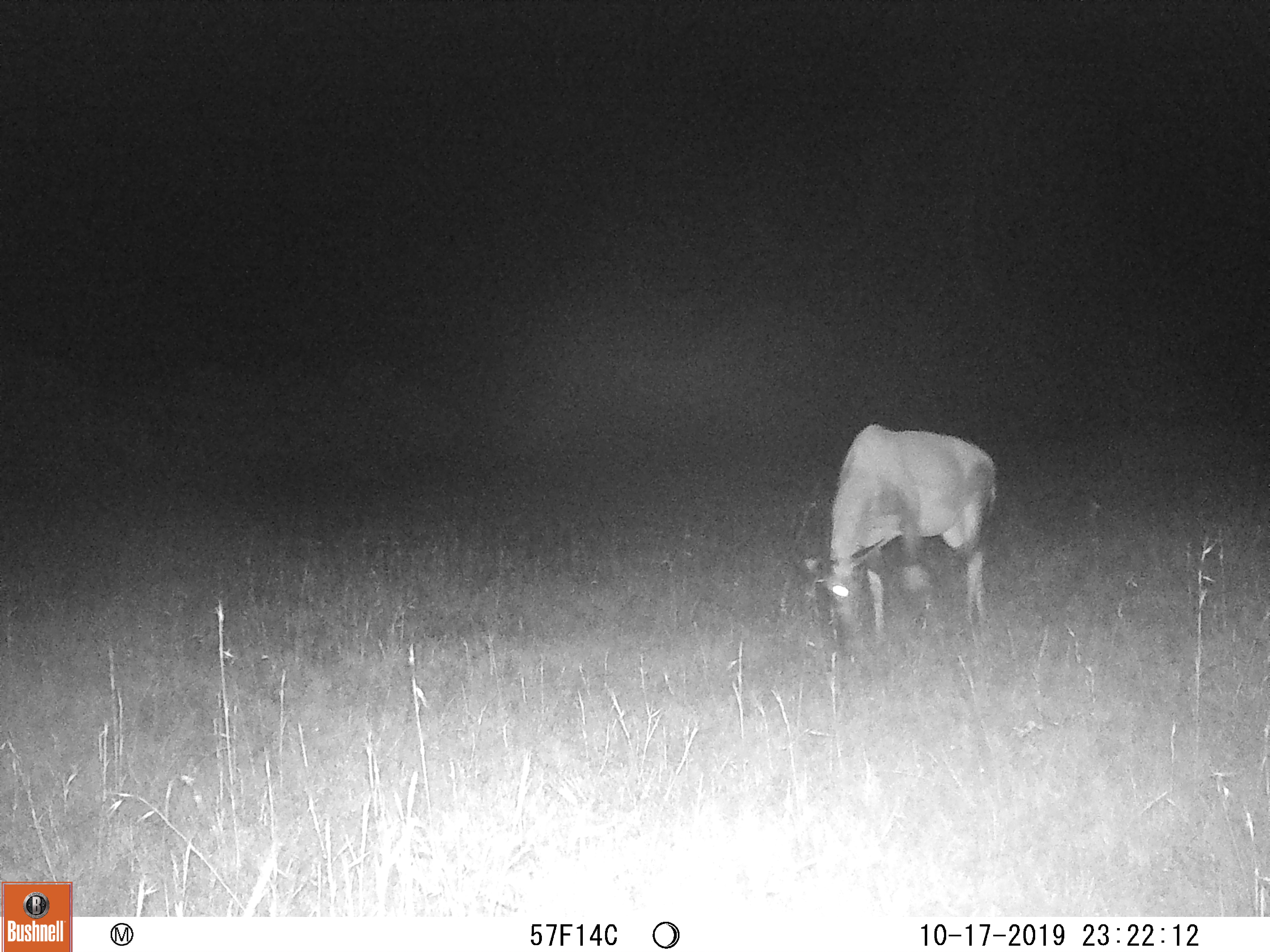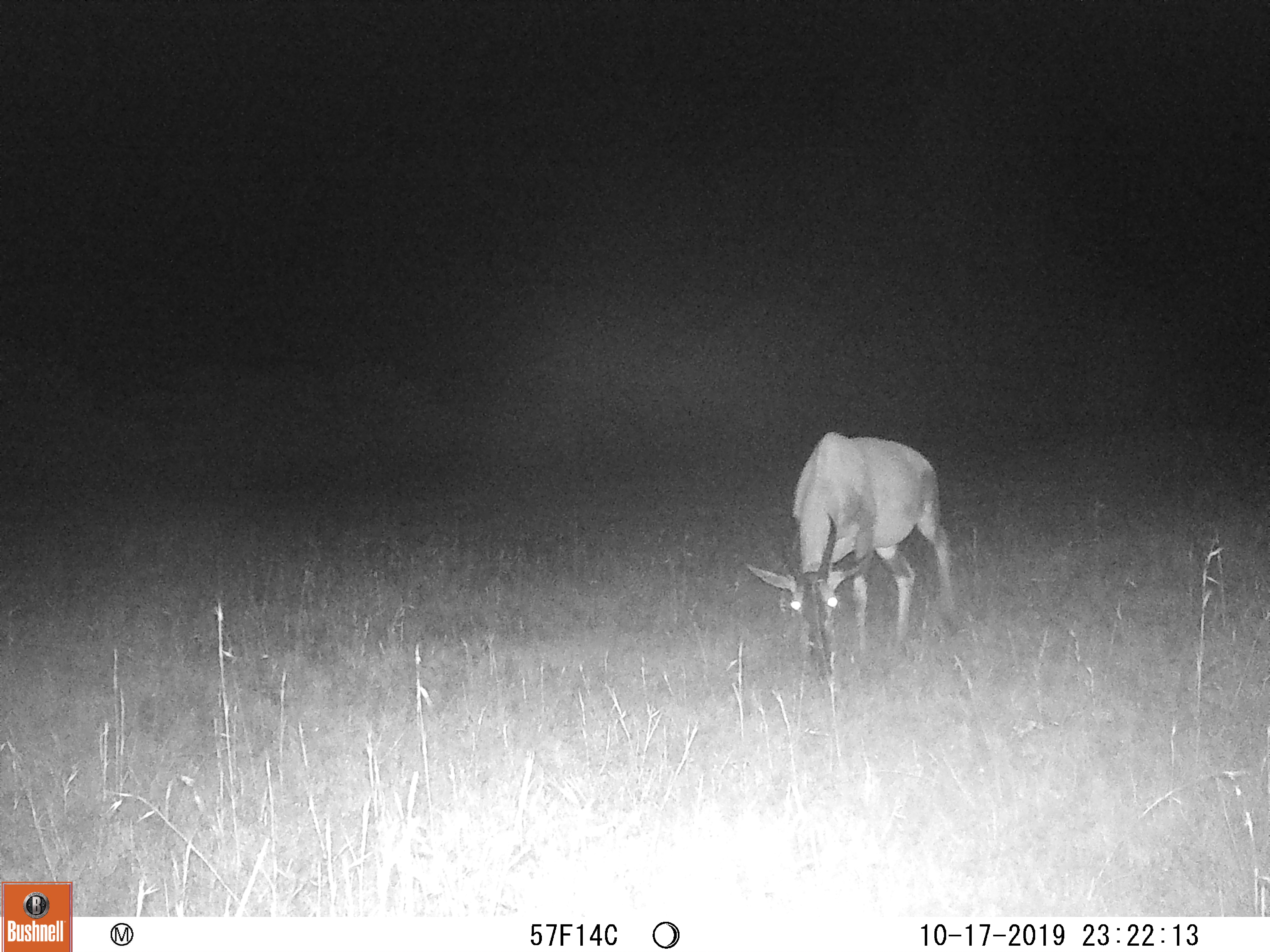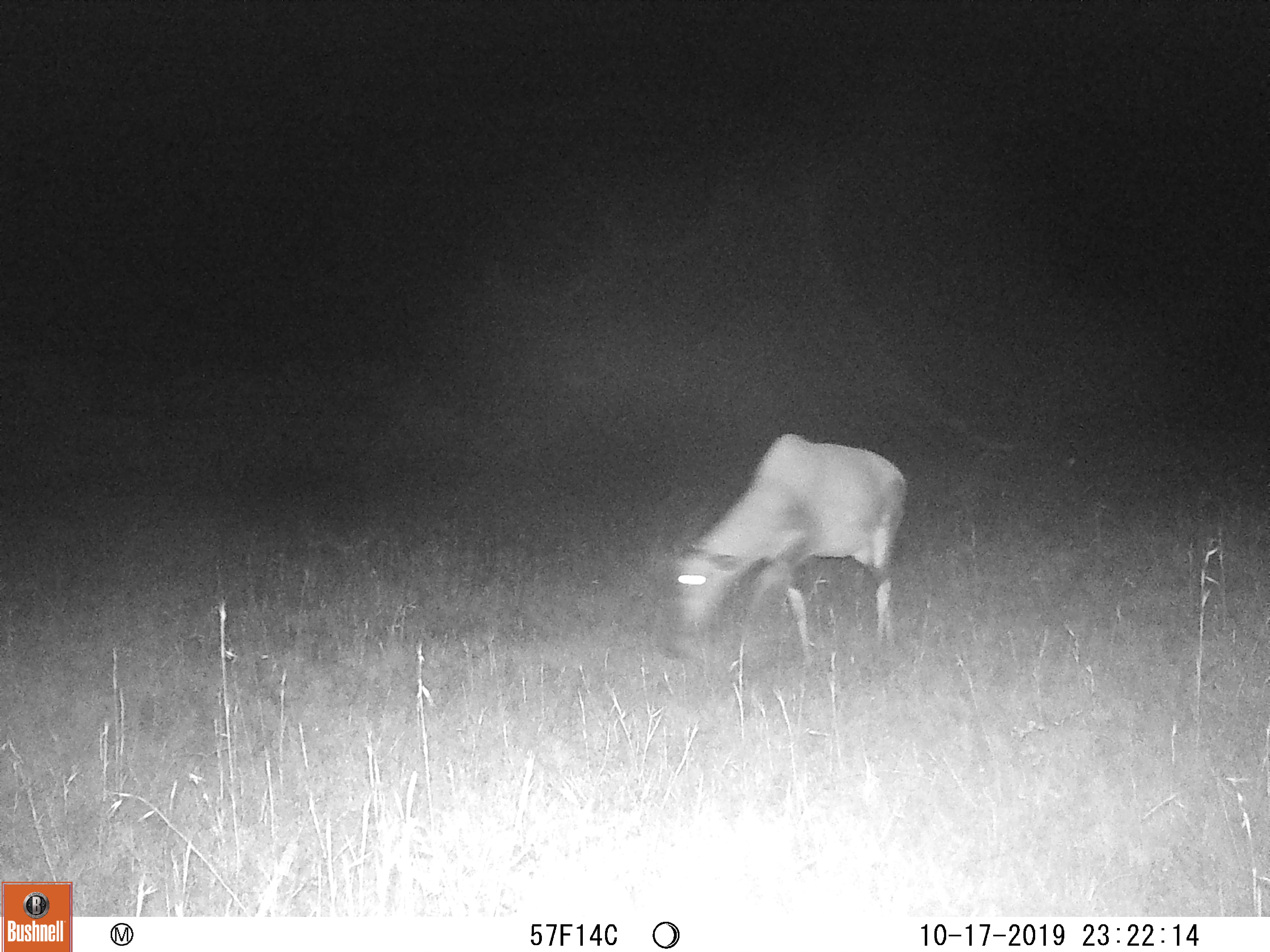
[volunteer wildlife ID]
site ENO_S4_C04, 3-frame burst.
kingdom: Animalia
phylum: Chordata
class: Mammalia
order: Artiodactyla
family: Bovidae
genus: Damaliscus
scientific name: Damaliscus lunatus jimela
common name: topi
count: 1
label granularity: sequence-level